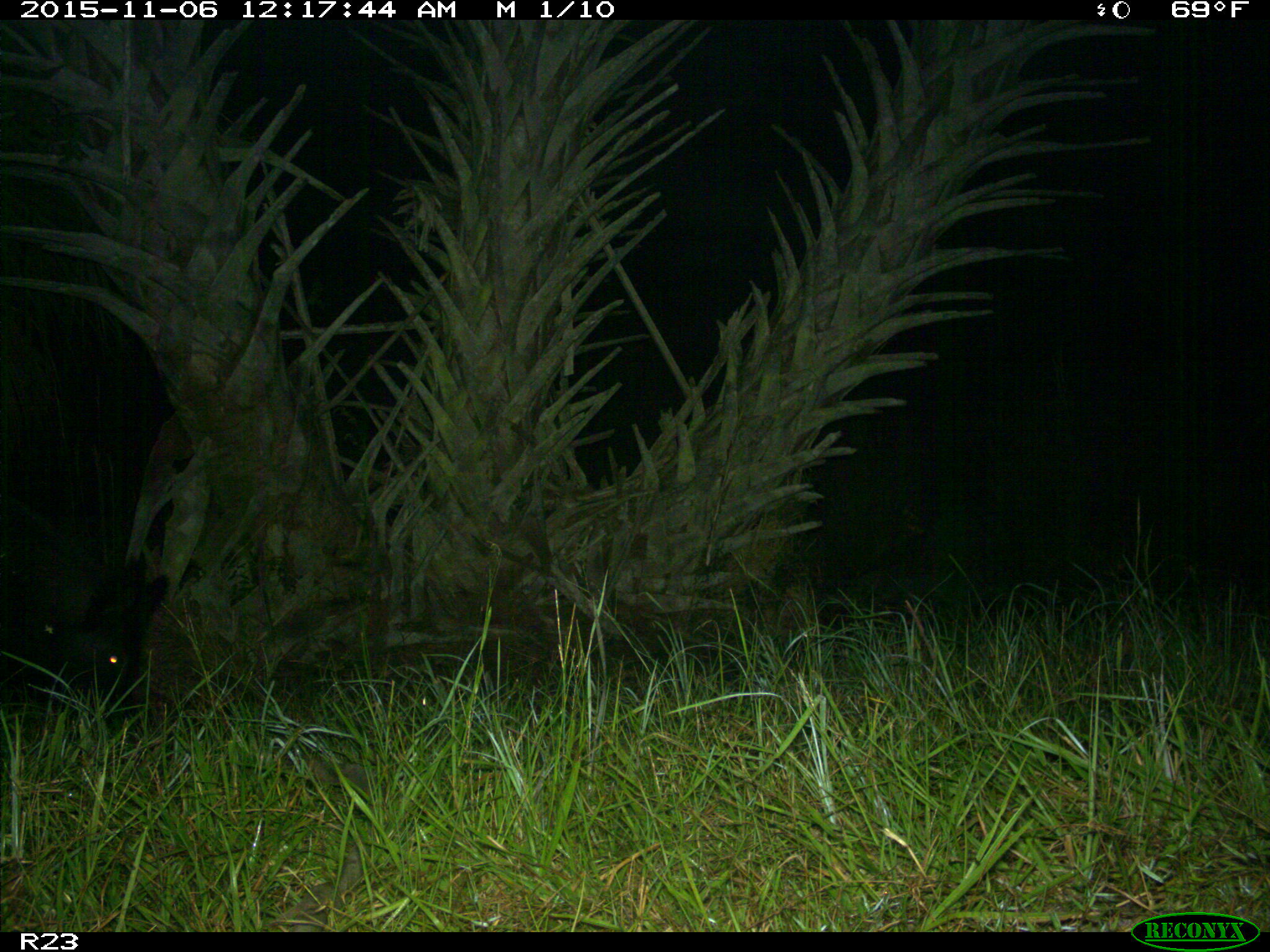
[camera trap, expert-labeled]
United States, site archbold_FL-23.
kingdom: Animalia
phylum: Chordata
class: Mammalia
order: Artiodactyla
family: Suidae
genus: Sus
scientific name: Sus scrofa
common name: wild boar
Sus scrofa (wild boar).